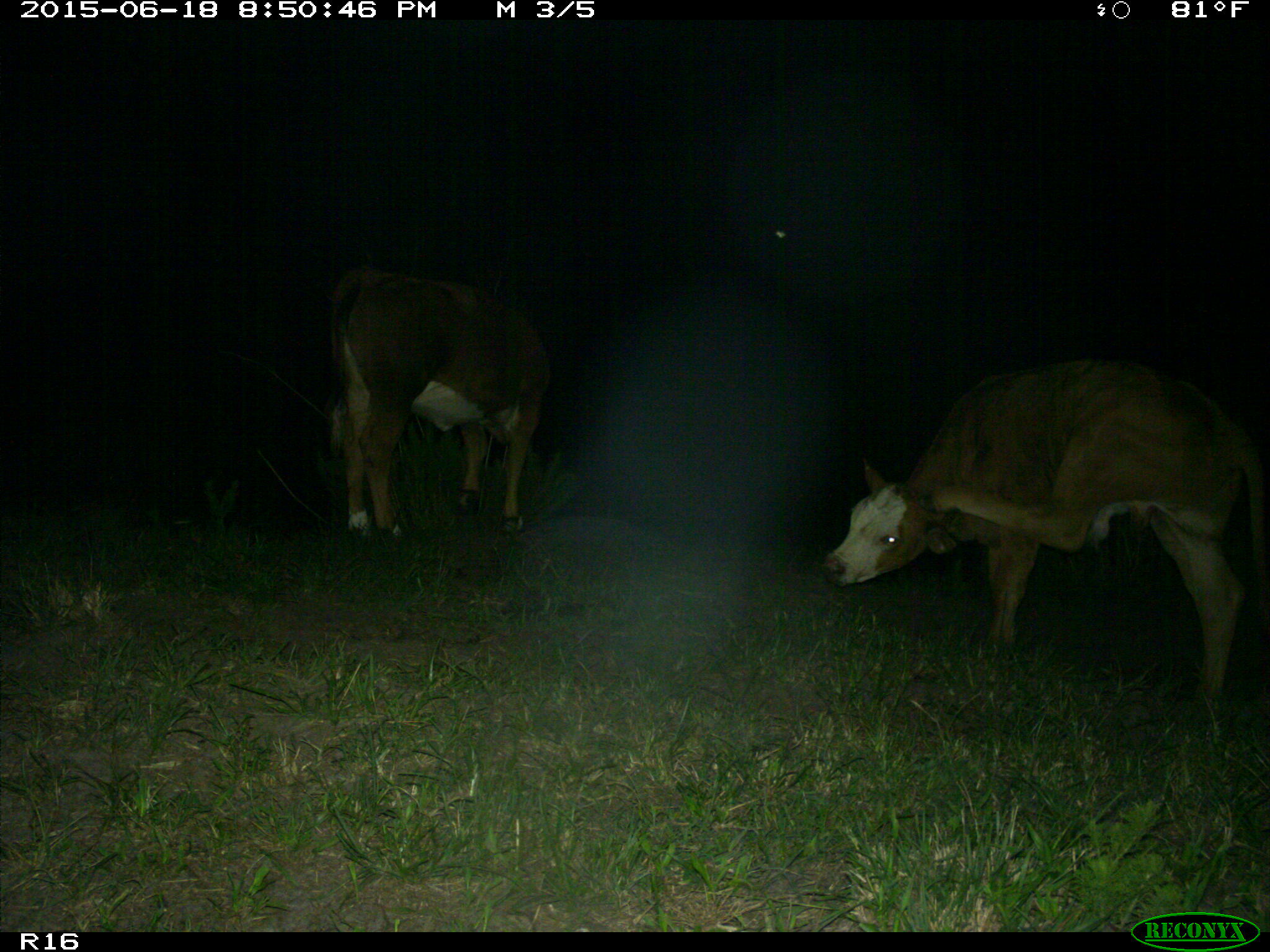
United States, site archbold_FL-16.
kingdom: Animalia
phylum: Chordata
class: Mammalia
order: Artiodactyla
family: Bovidae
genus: Bos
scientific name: Bos taurus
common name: domestic cow